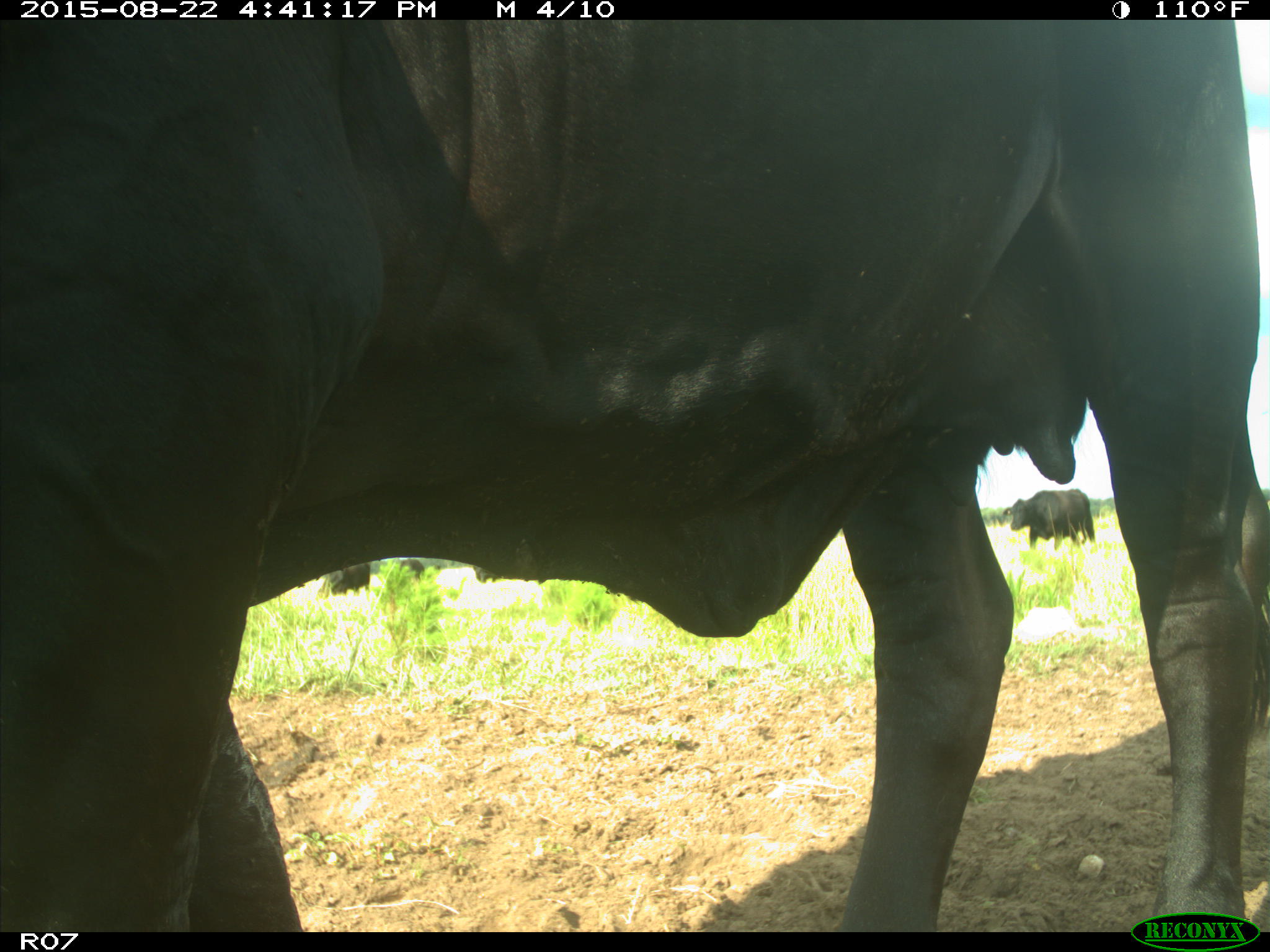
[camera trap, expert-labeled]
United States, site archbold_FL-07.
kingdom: Animalia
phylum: Chordata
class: Mammalia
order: Artiodactyla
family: Bovidae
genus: Bos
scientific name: Bos taurus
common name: domestic cow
Bos taurus (domestic cow).